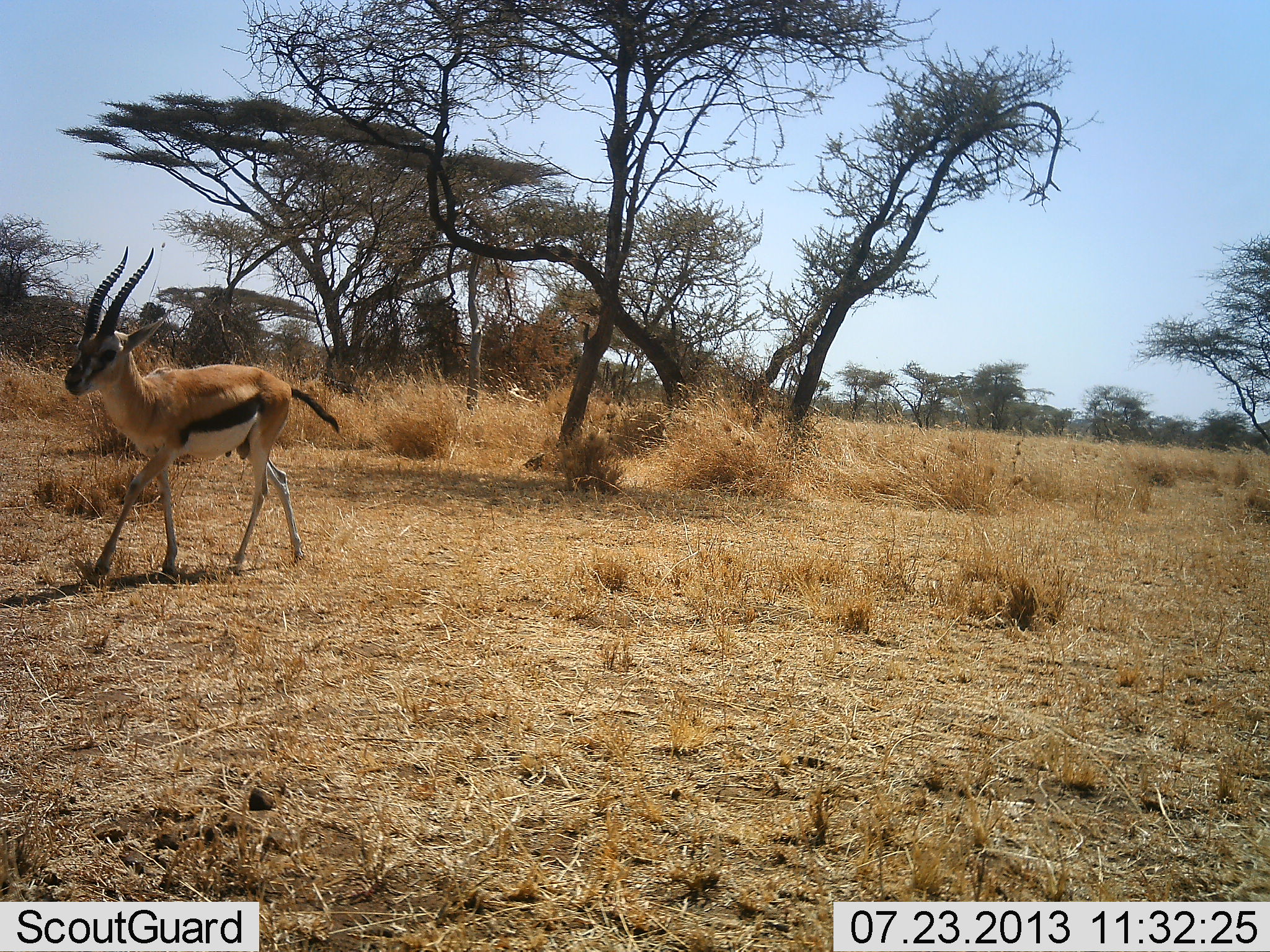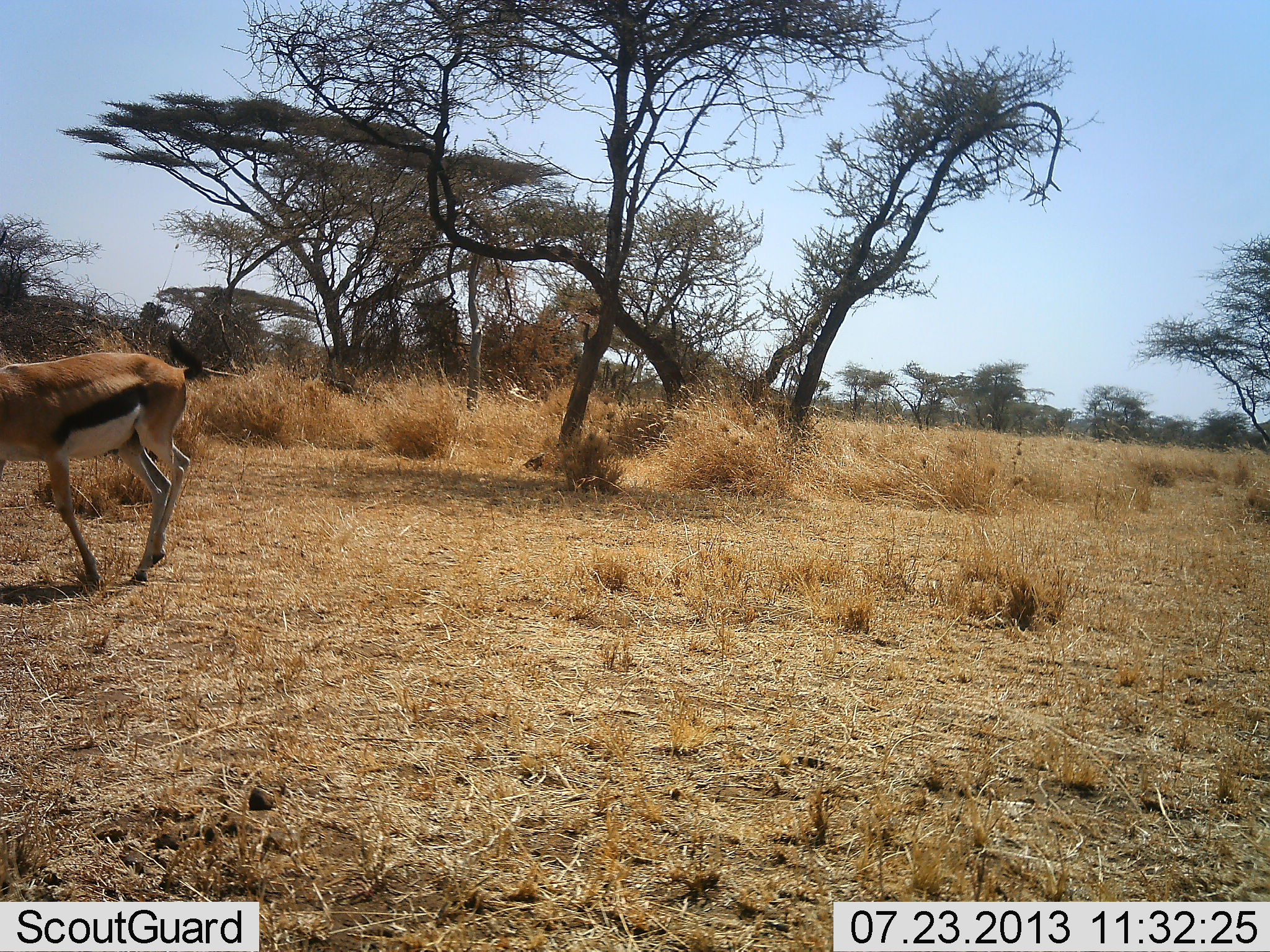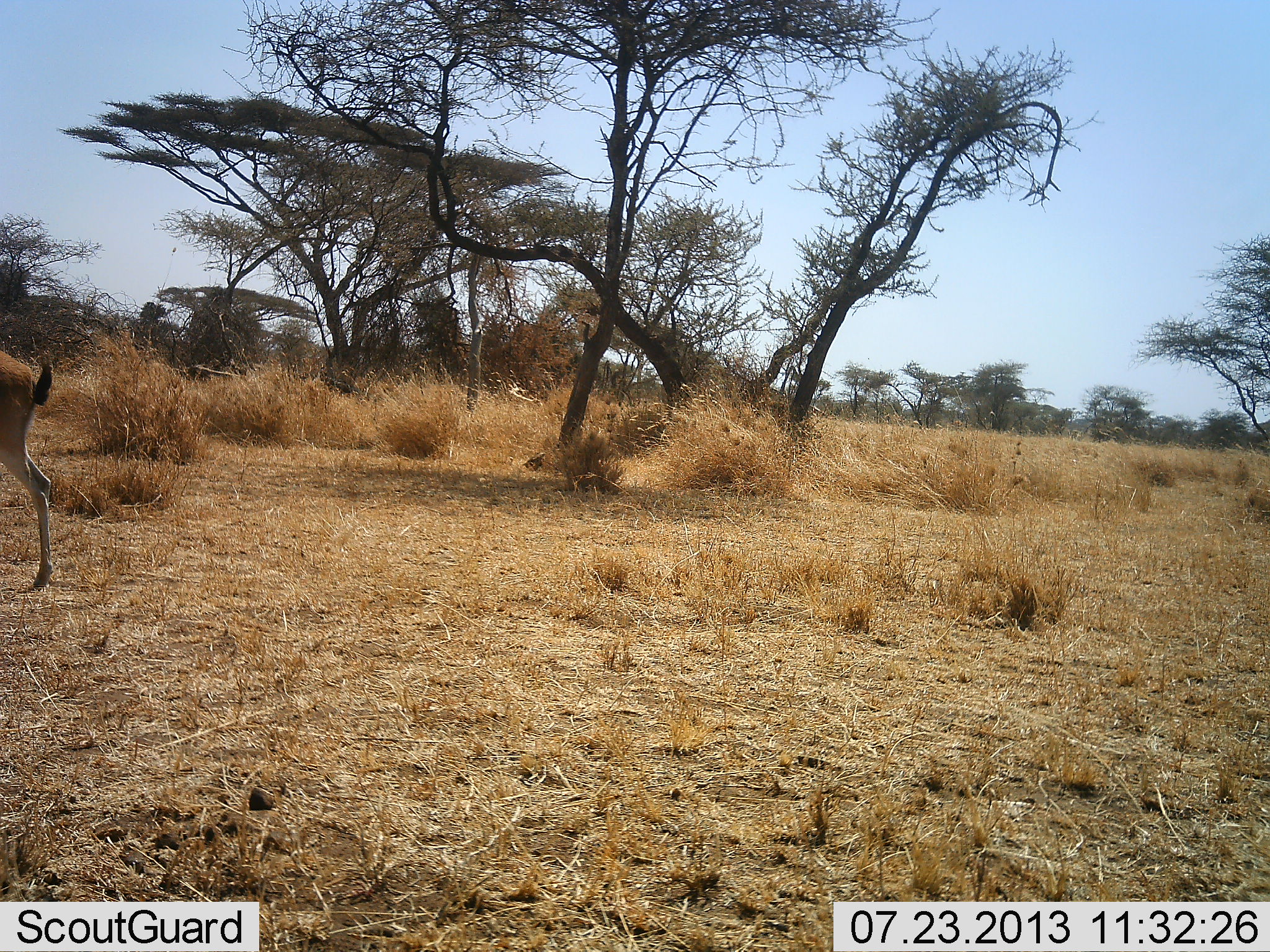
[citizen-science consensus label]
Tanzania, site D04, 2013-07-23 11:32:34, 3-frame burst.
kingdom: Animalia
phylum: Chordata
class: Mammalia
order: Artiodactyla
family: Bovidae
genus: Eudorcas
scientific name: Eudorcas thomsonii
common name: thomson's gazelle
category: gazellethomsons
Gazellethomsons (thomson's gazelle) (Eudorcas thomsonii), count 1. Behavior (volunteer vote fractions): standing 6%, resting 0%, moving 94%, interacting 0%. Young present (vote fraction): 0%. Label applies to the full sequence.